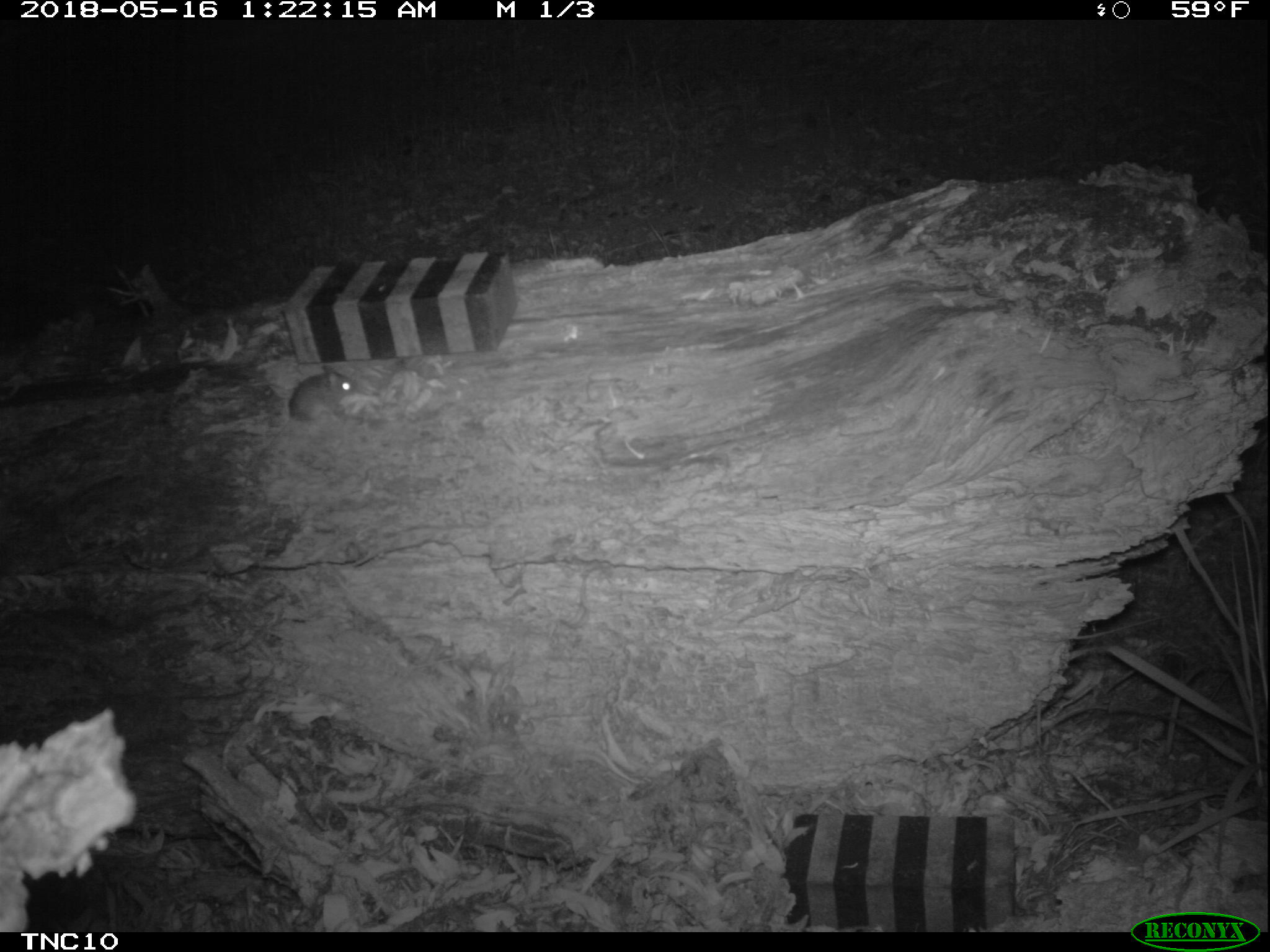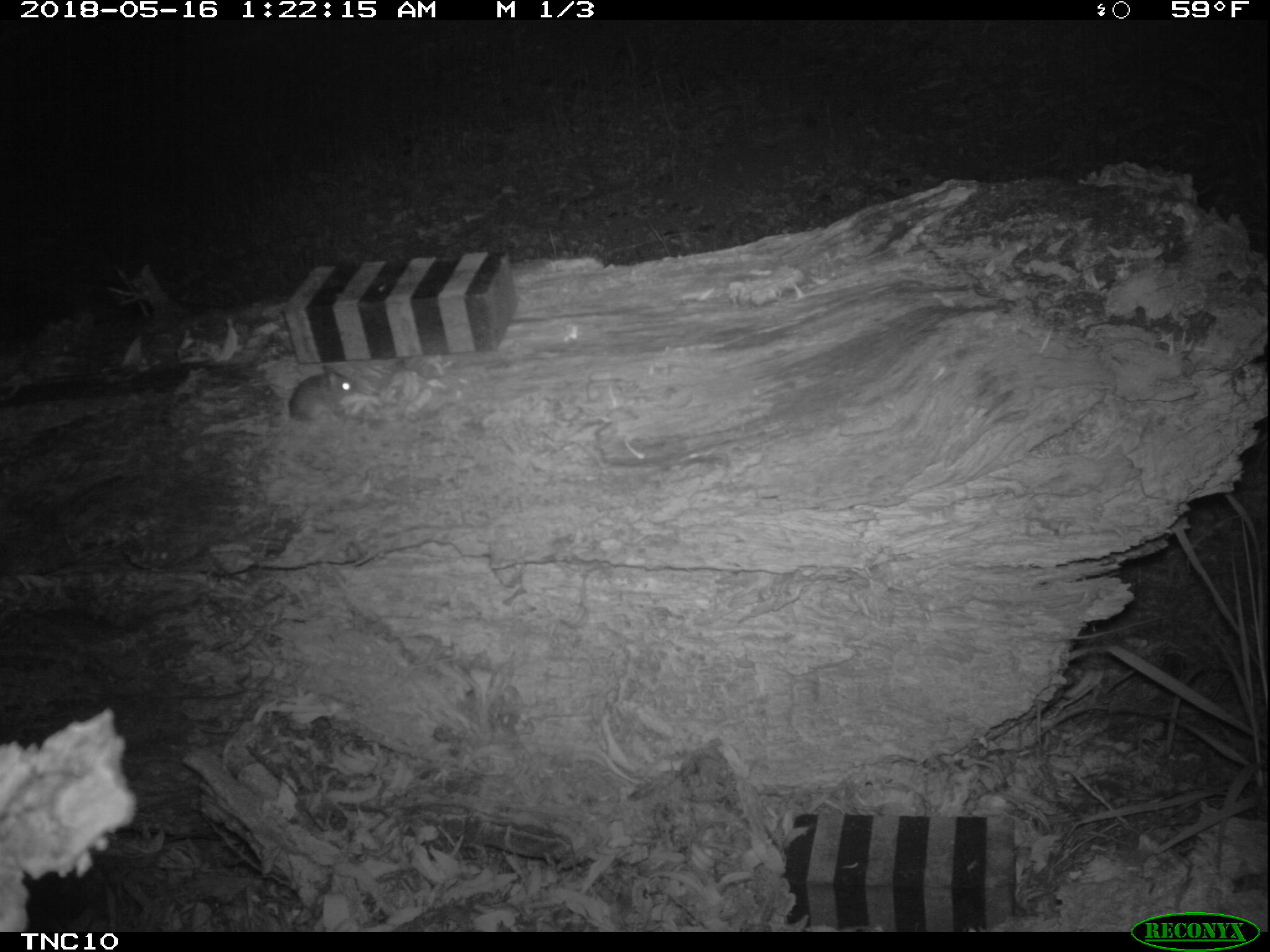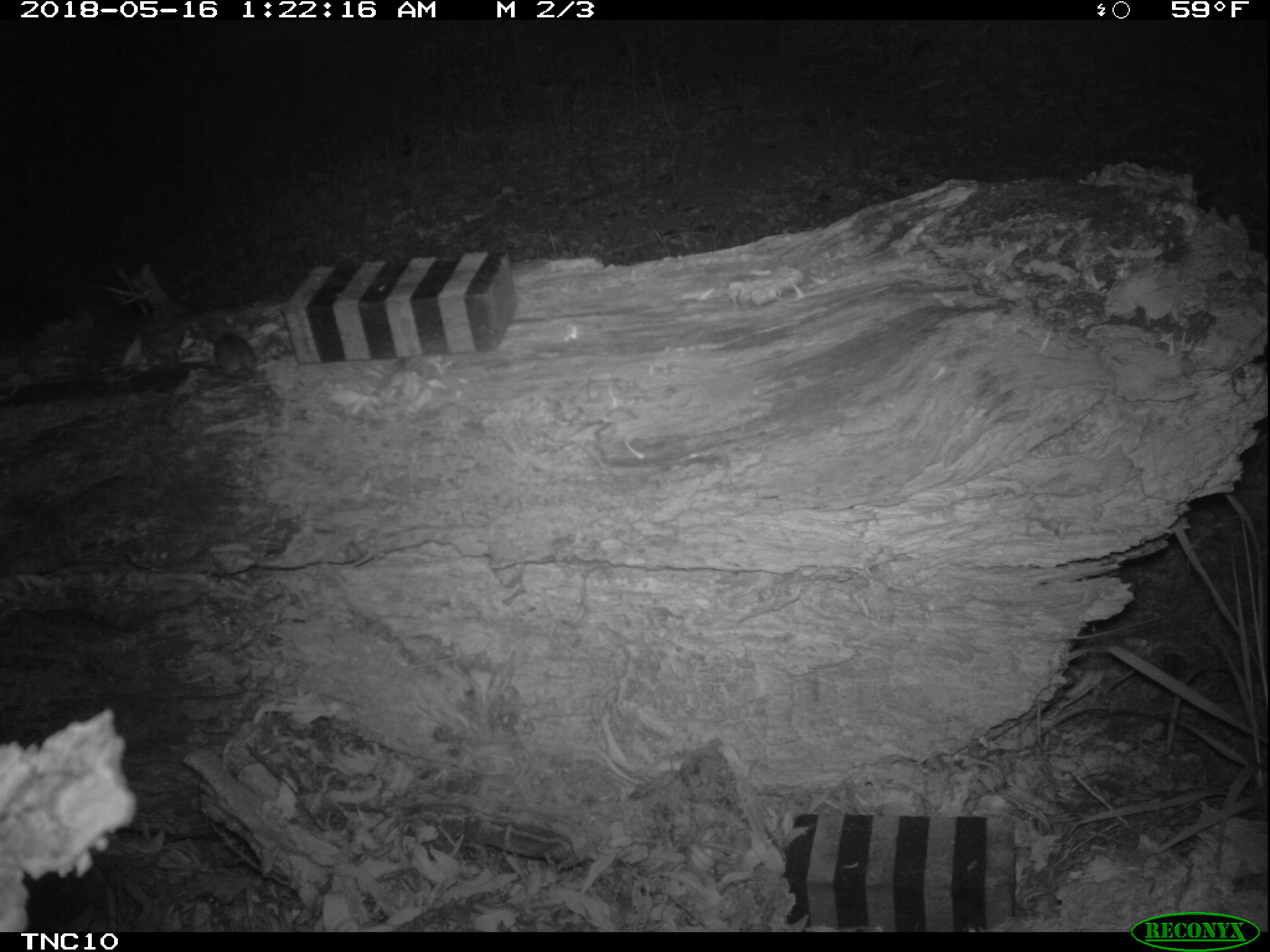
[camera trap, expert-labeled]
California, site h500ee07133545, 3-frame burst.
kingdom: Animalia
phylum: Chordata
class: Mammalia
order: Rodentia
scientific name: Rodentia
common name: rodent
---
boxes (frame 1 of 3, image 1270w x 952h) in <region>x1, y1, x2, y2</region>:
rodent: <region>288, 365, 360, 422</region>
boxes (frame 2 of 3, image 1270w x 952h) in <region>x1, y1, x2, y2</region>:
rodent: <region>271, 365, 359, 443</region>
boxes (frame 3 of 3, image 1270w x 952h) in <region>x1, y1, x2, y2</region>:
rodent: <region>211, 330, 259, 384</region>